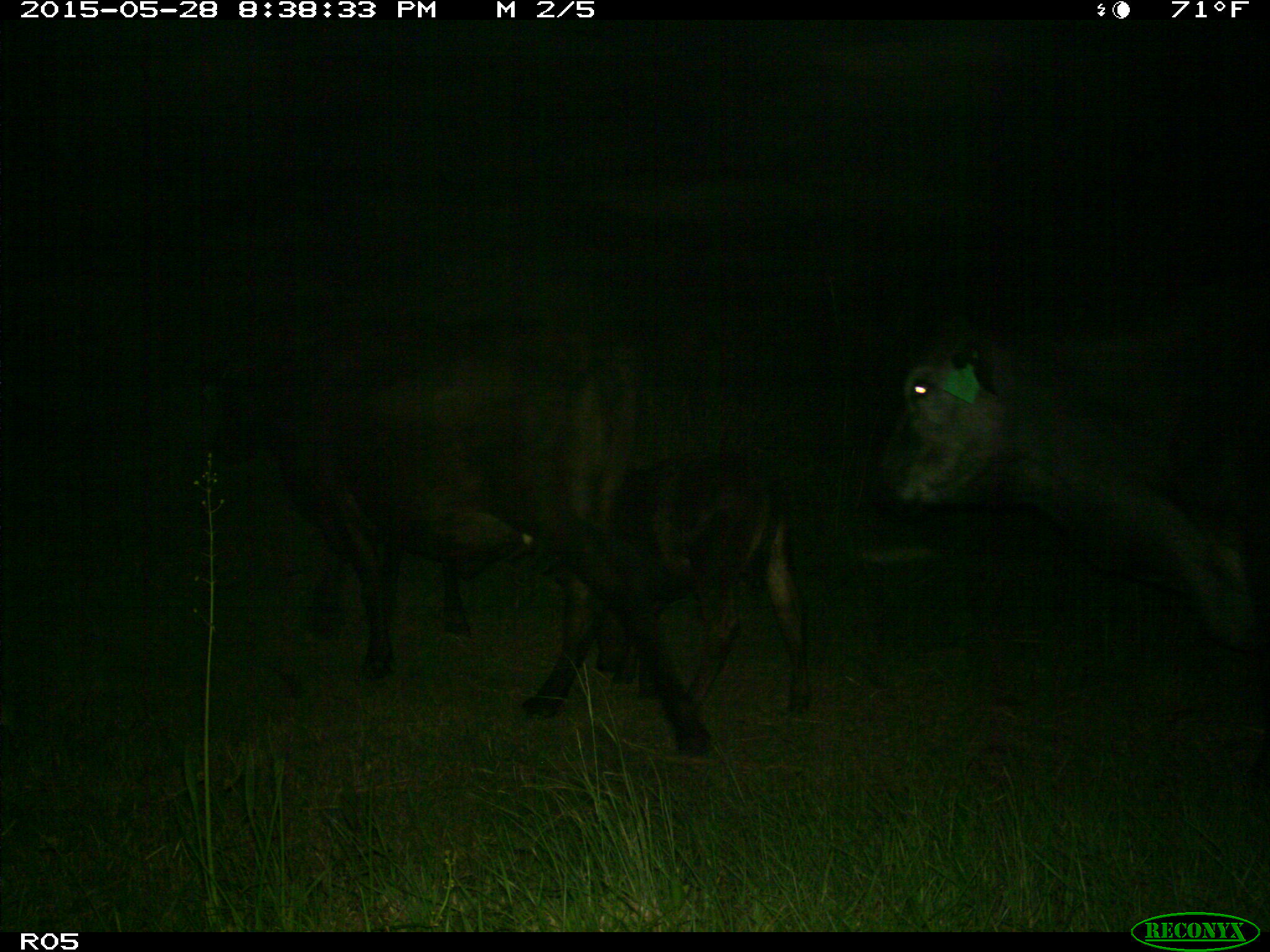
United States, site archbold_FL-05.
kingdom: Animalia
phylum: Chordata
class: Mammalia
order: Artiodactyla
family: Bovidae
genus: Bos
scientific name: Bos taurus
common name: domestic cow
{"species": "Bos taurus (domestic cow)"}